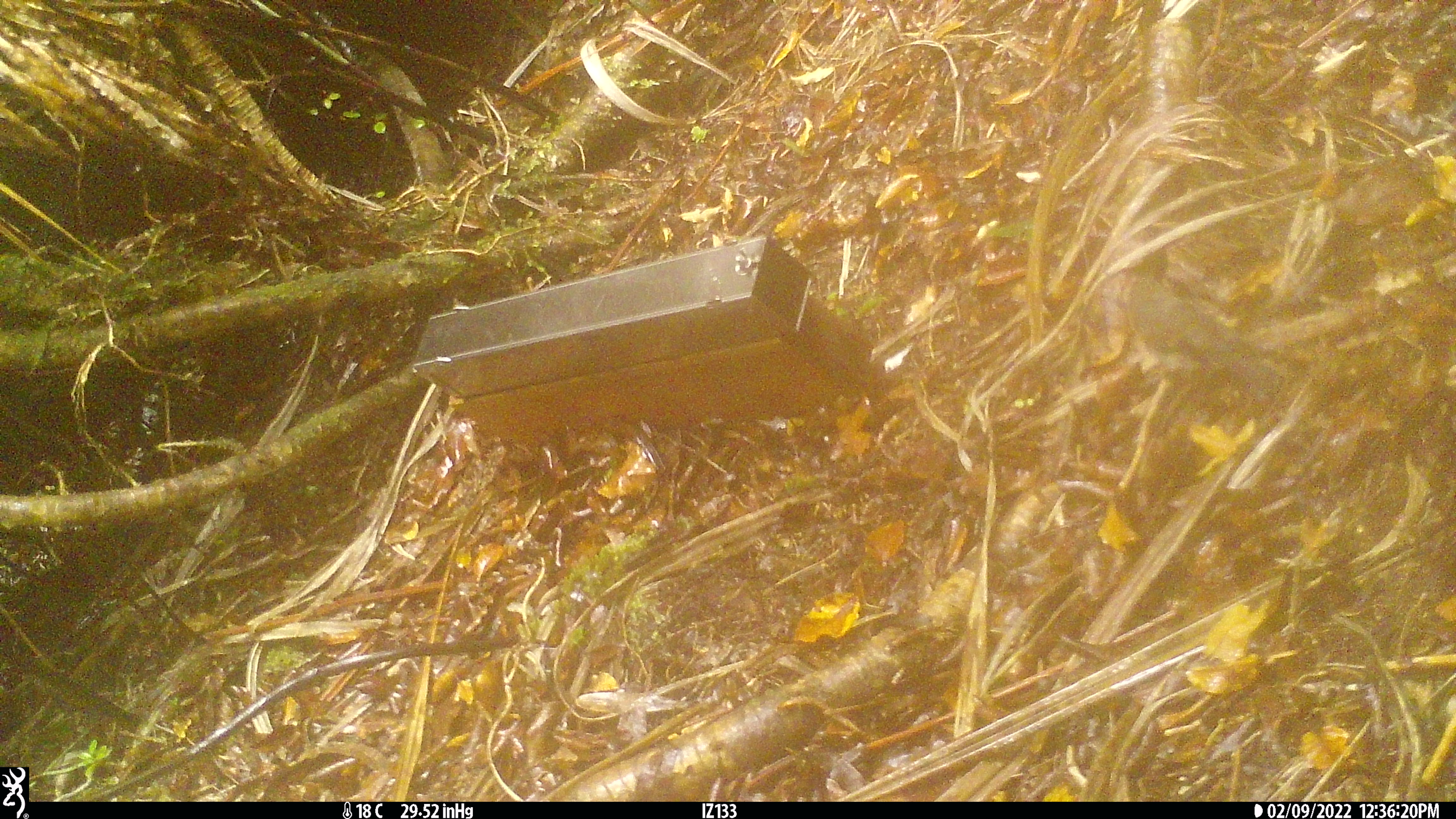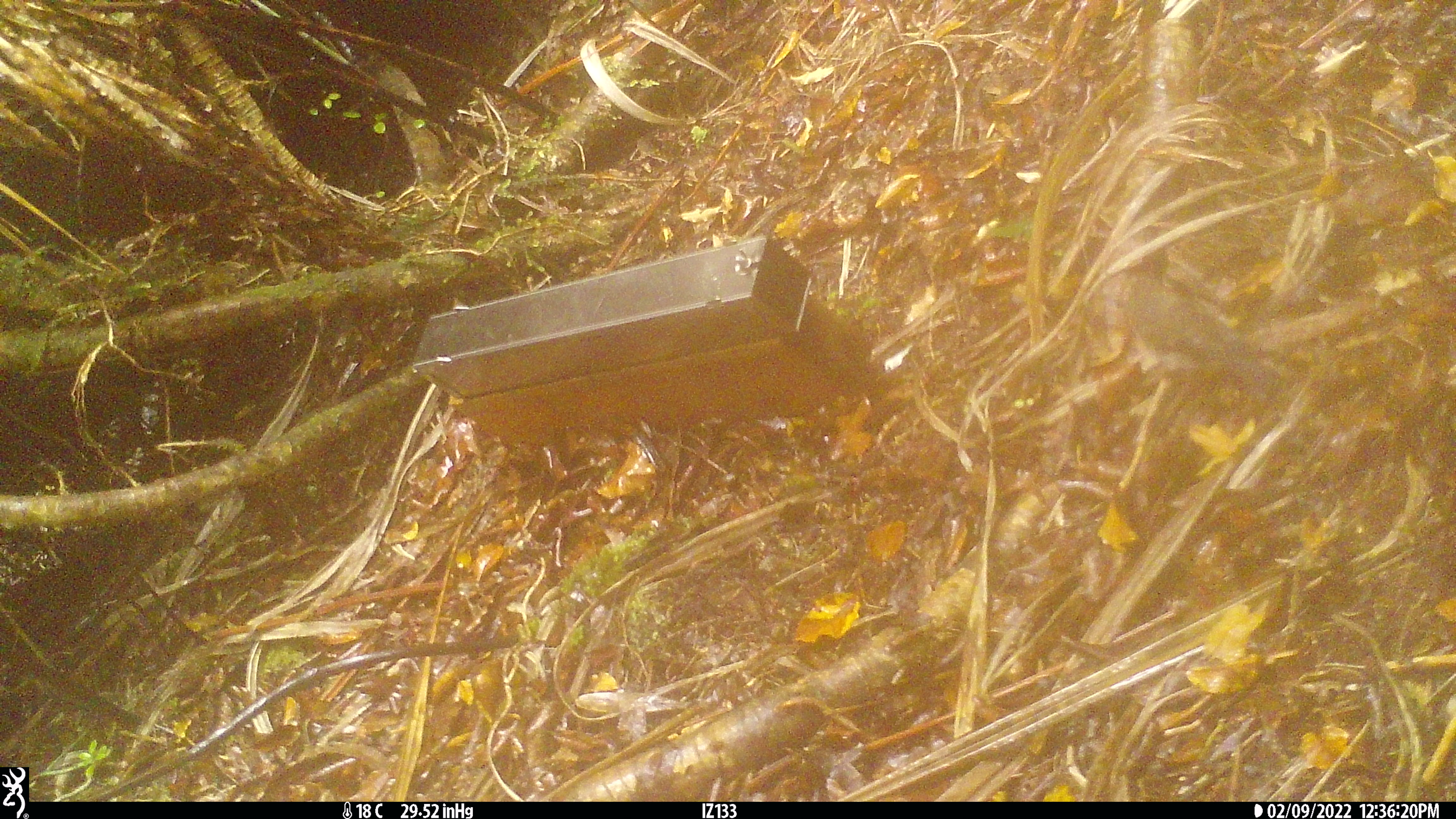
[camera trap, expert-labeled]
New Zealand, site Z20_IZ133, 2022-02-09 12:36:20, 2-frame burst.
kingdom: Animalia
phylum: Chordata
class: Aves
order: Passeriformes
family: Petroicidae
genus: Petroica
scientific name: Petroica macrocephala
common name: tomtit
Tomtit (Petroica macrocephala).